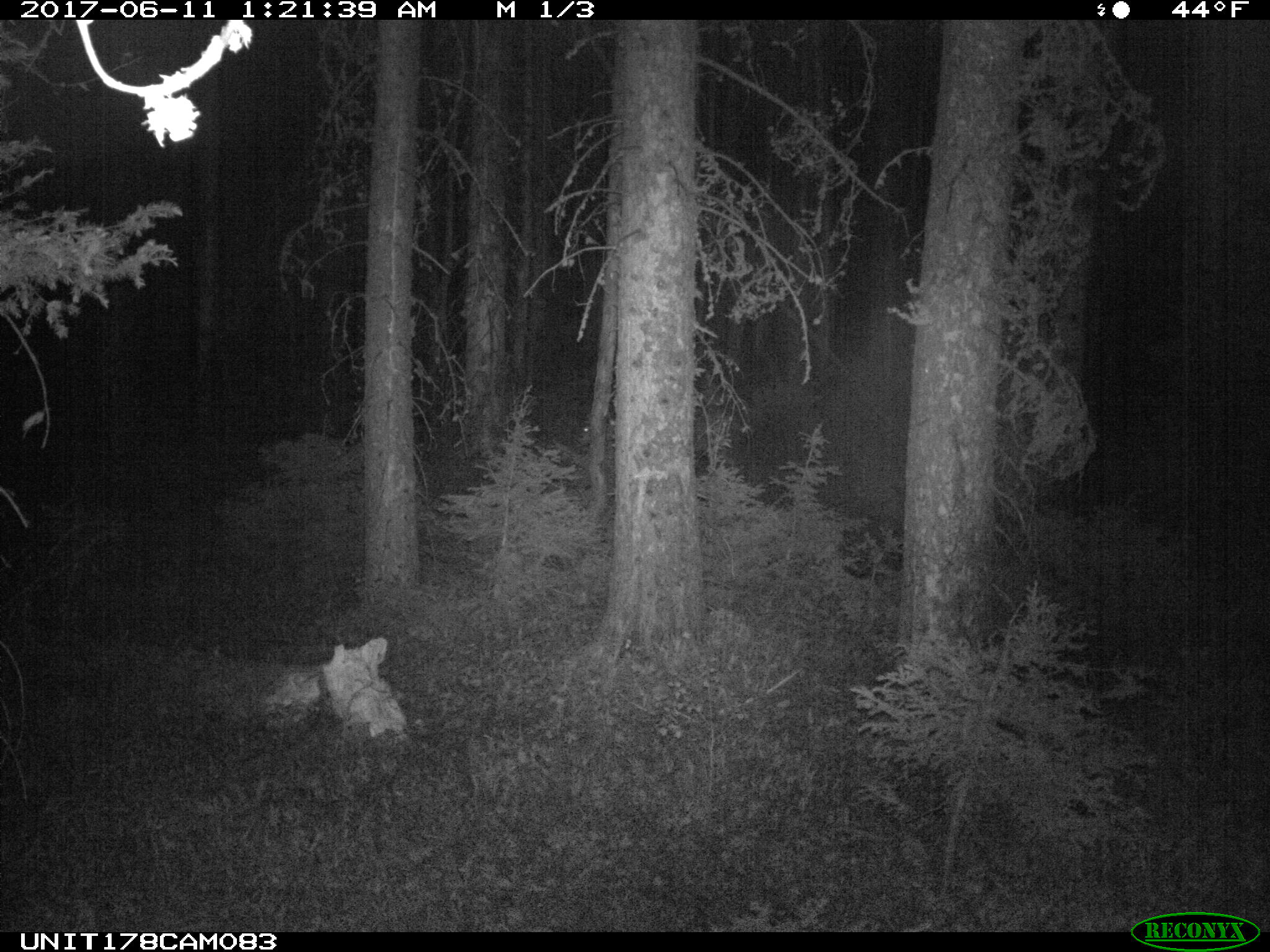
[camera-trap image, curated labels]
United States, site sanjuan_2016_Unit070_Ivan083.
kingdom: Animalia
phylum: Chordata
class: Mammalia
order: Artiodactyla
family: Cervidae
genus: Odocoileus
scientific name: Odocoileus hemionus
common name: mule deer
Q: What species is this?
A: Odocoileus hemionus (mule deer).